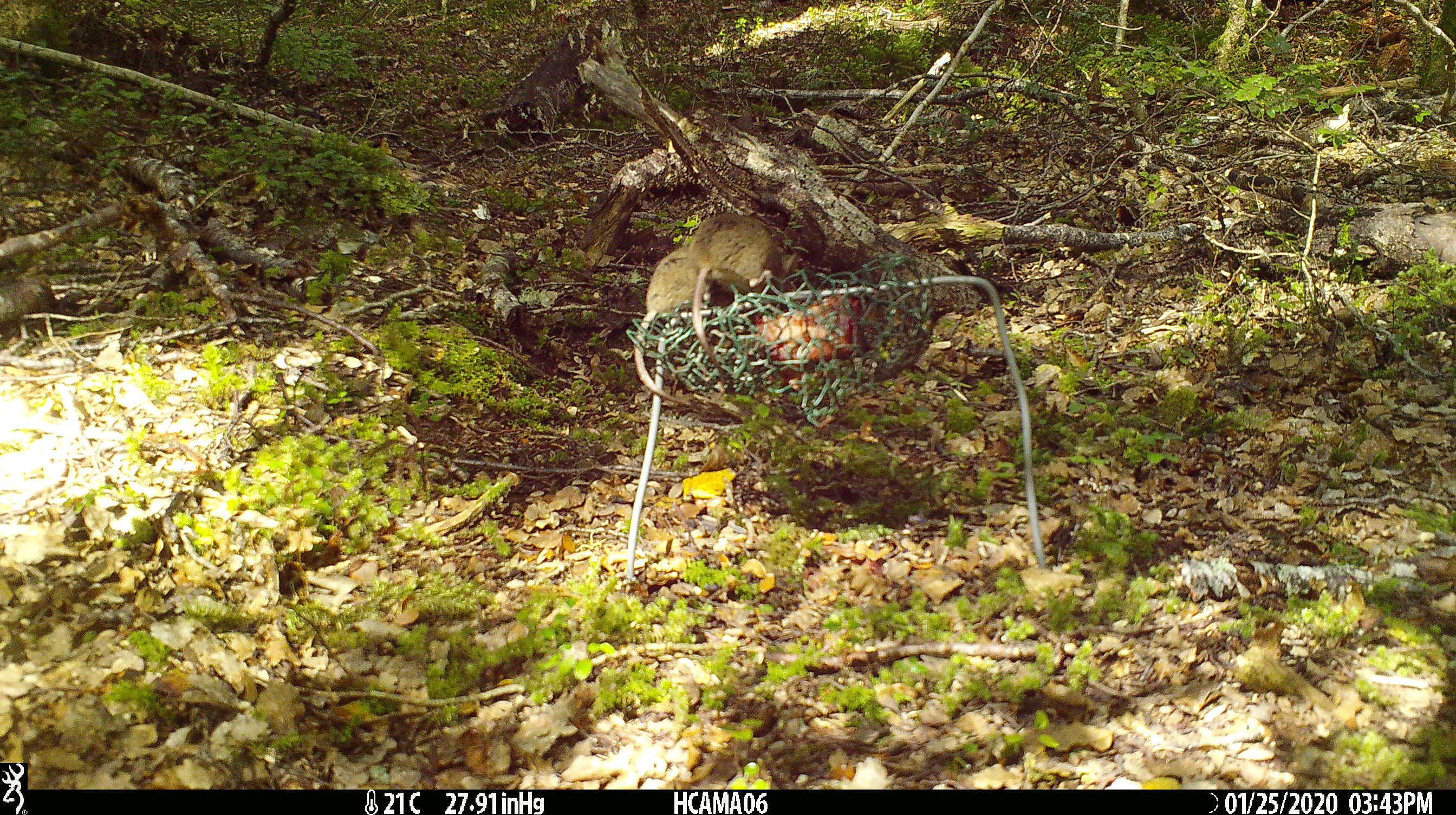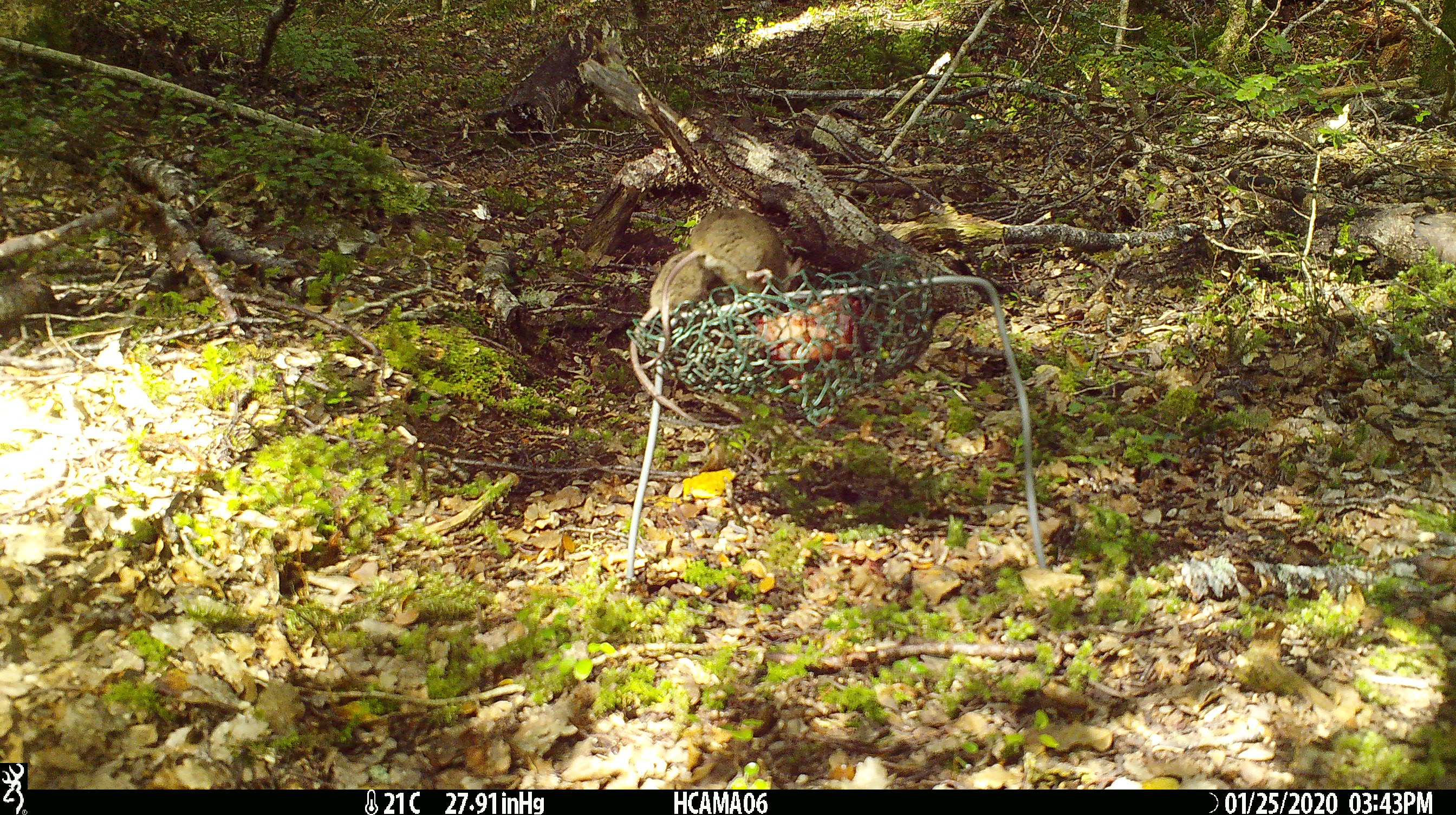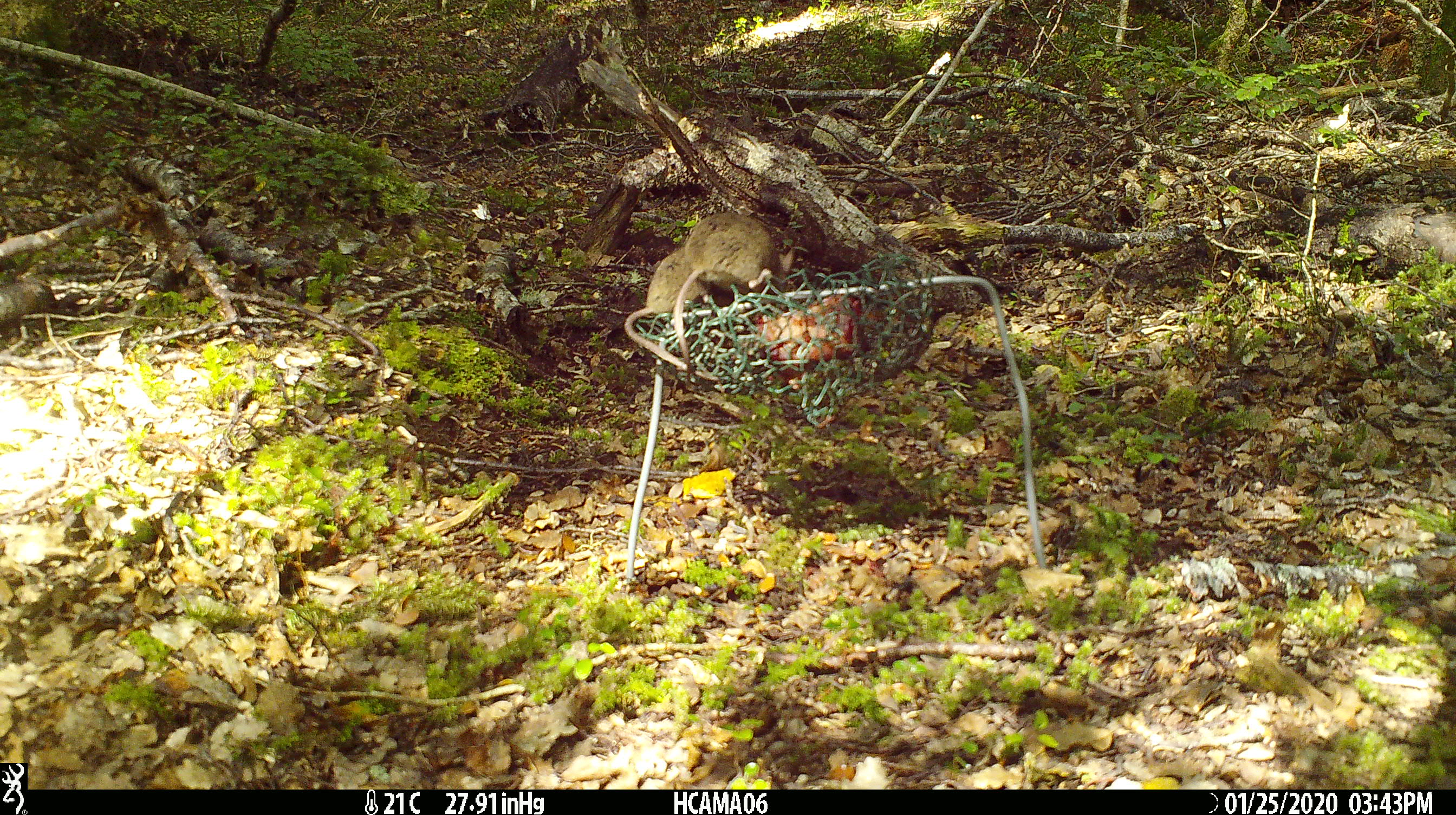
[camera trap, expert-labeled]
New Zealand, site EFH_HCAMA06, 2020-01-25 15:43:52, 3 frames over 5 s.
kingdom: Animalia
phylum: Chordata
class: Mammalia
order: Rodentia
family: Muridae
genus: Mus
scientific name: Mus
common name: mouse